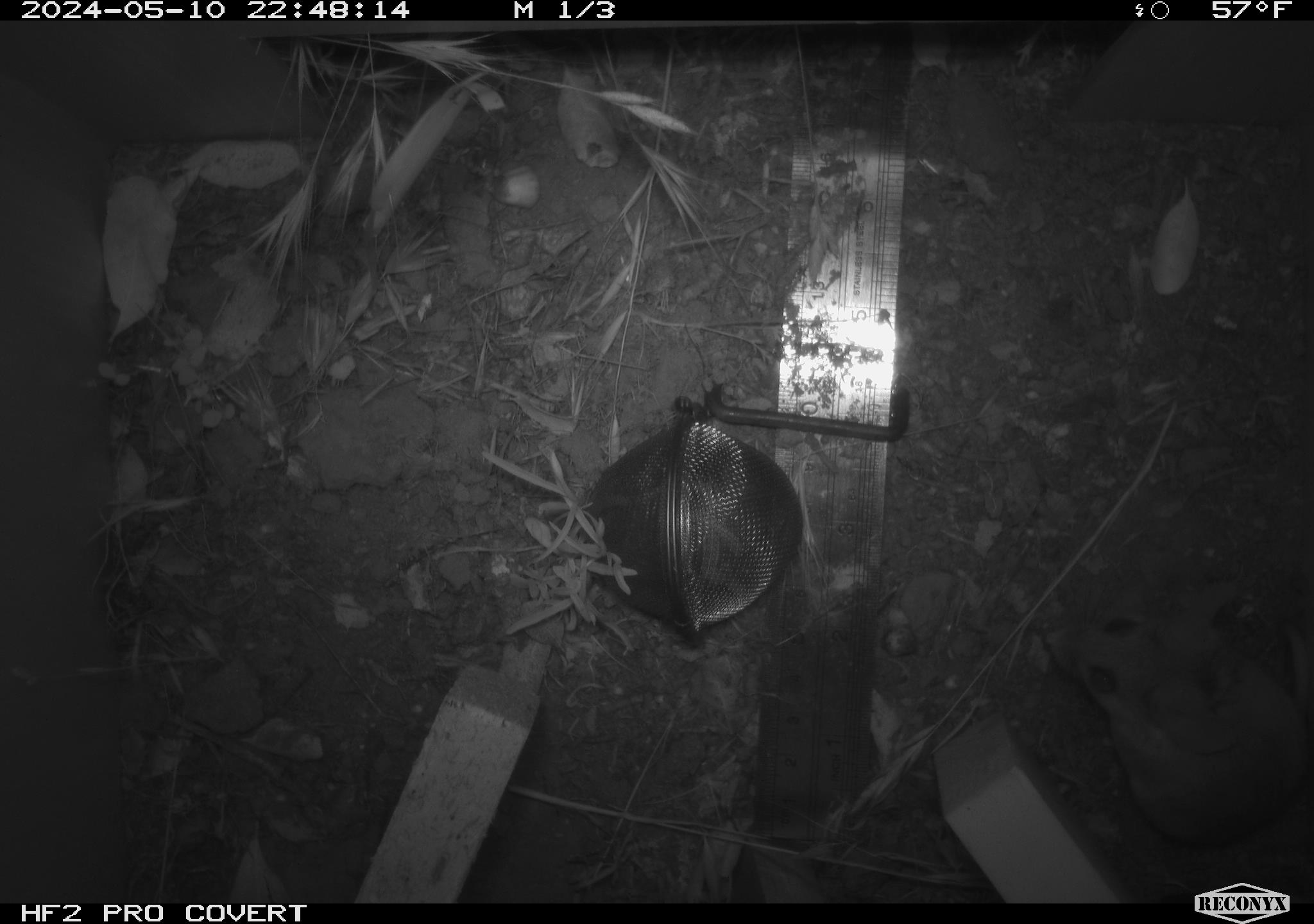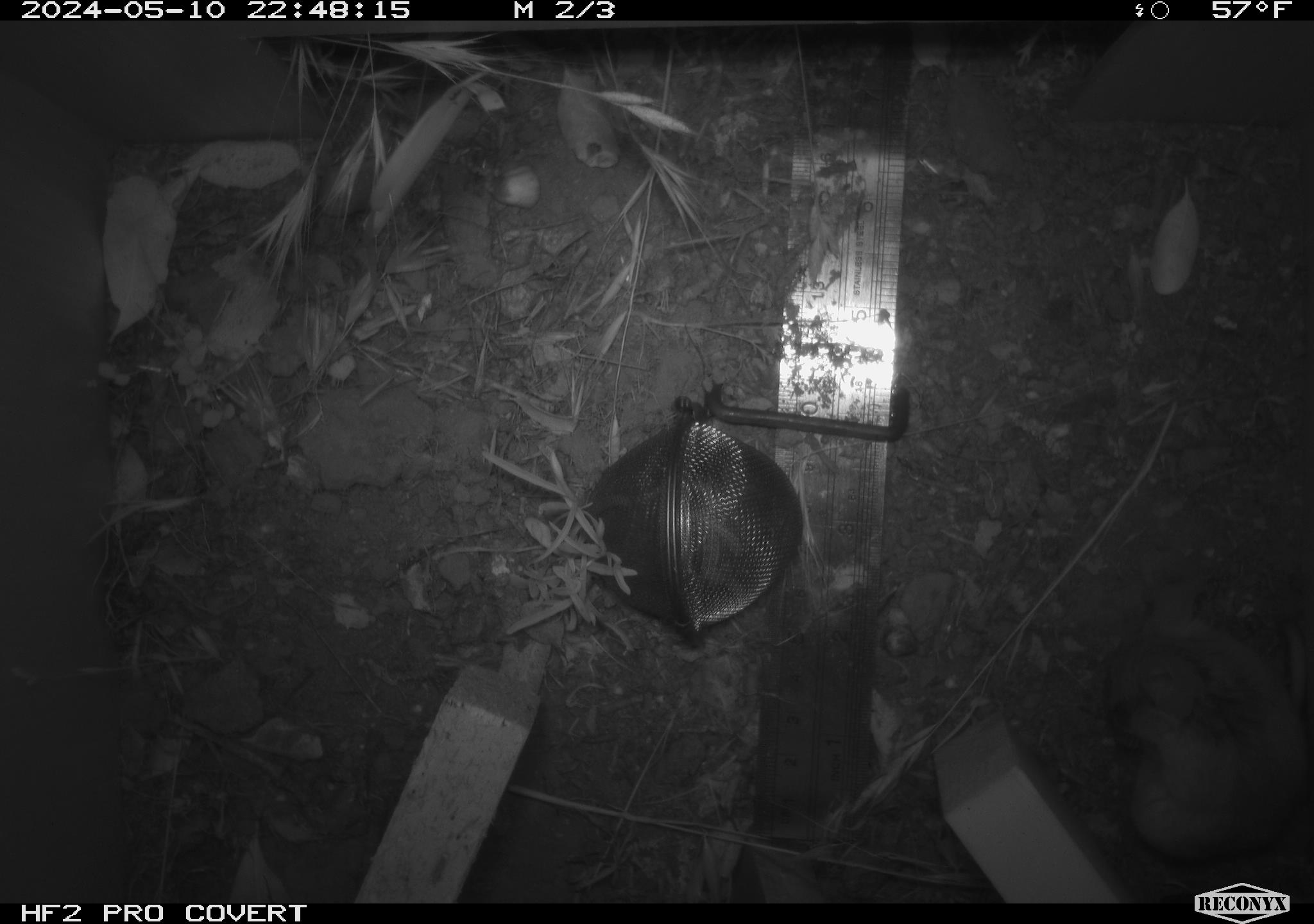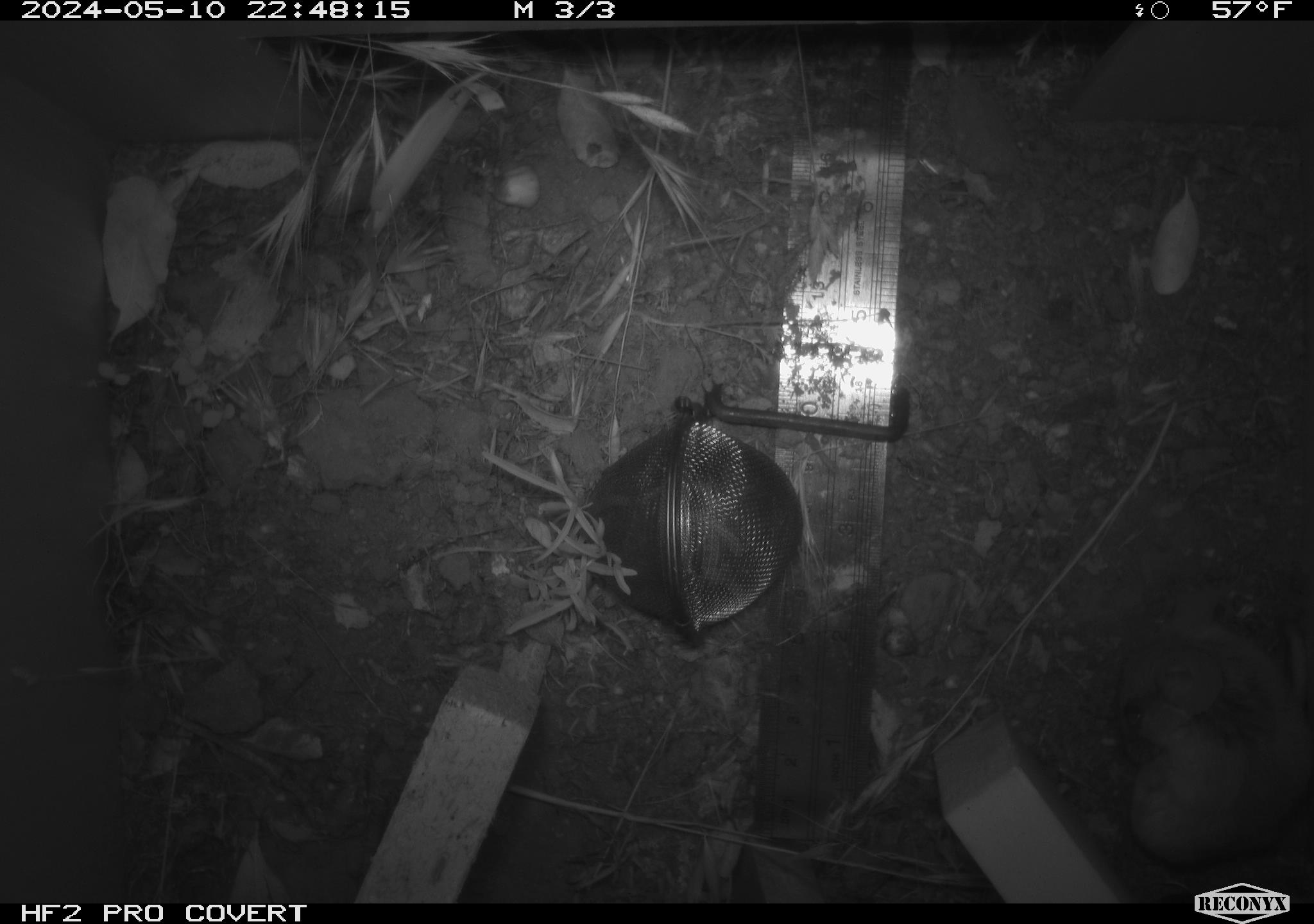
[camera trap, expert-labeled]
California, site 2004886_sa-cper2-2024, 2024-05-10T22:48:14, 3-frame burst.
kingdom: Animalia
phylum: Chordata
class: Mammalia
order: Rodentia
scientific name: Rodentia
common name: rodent